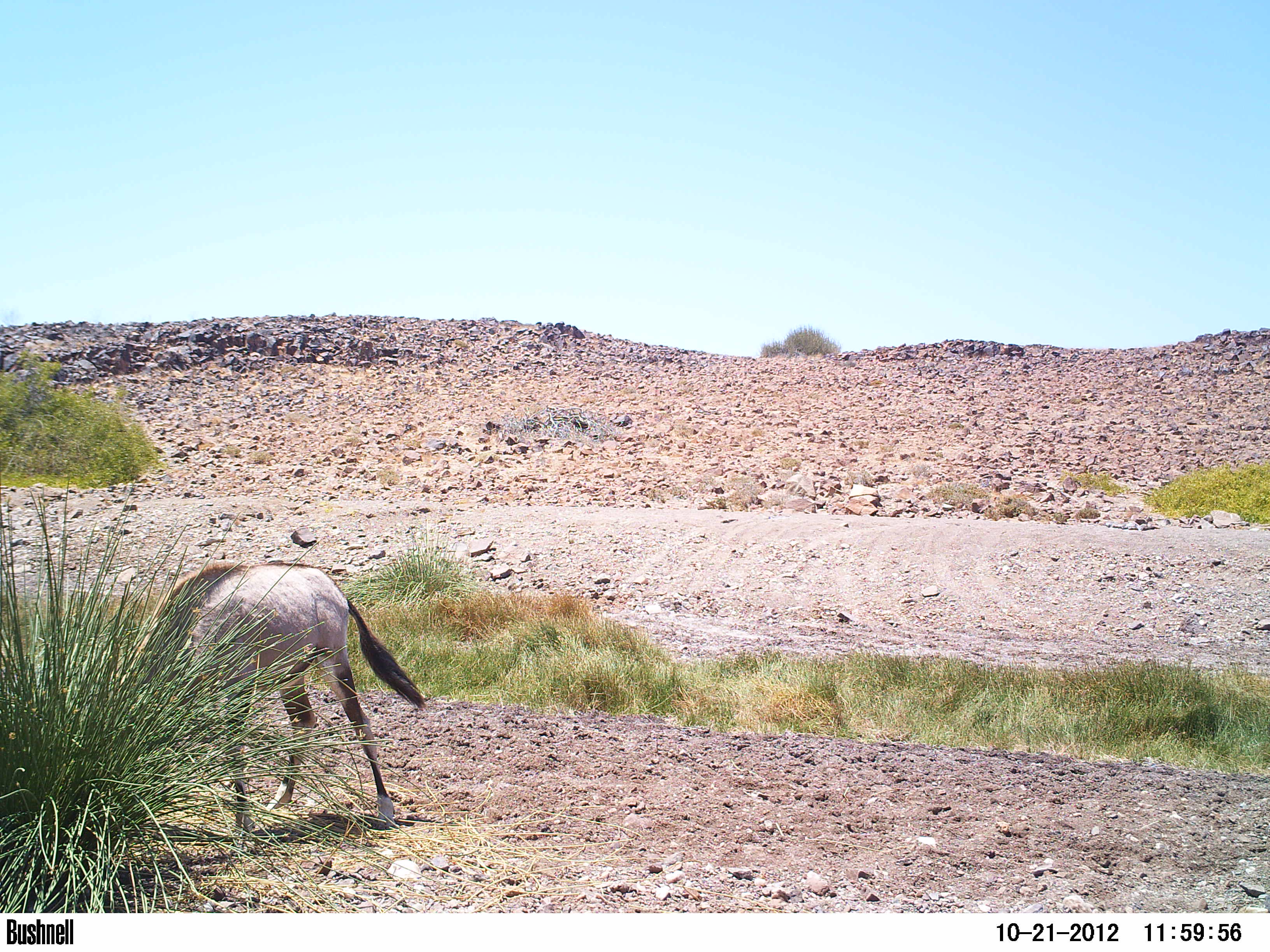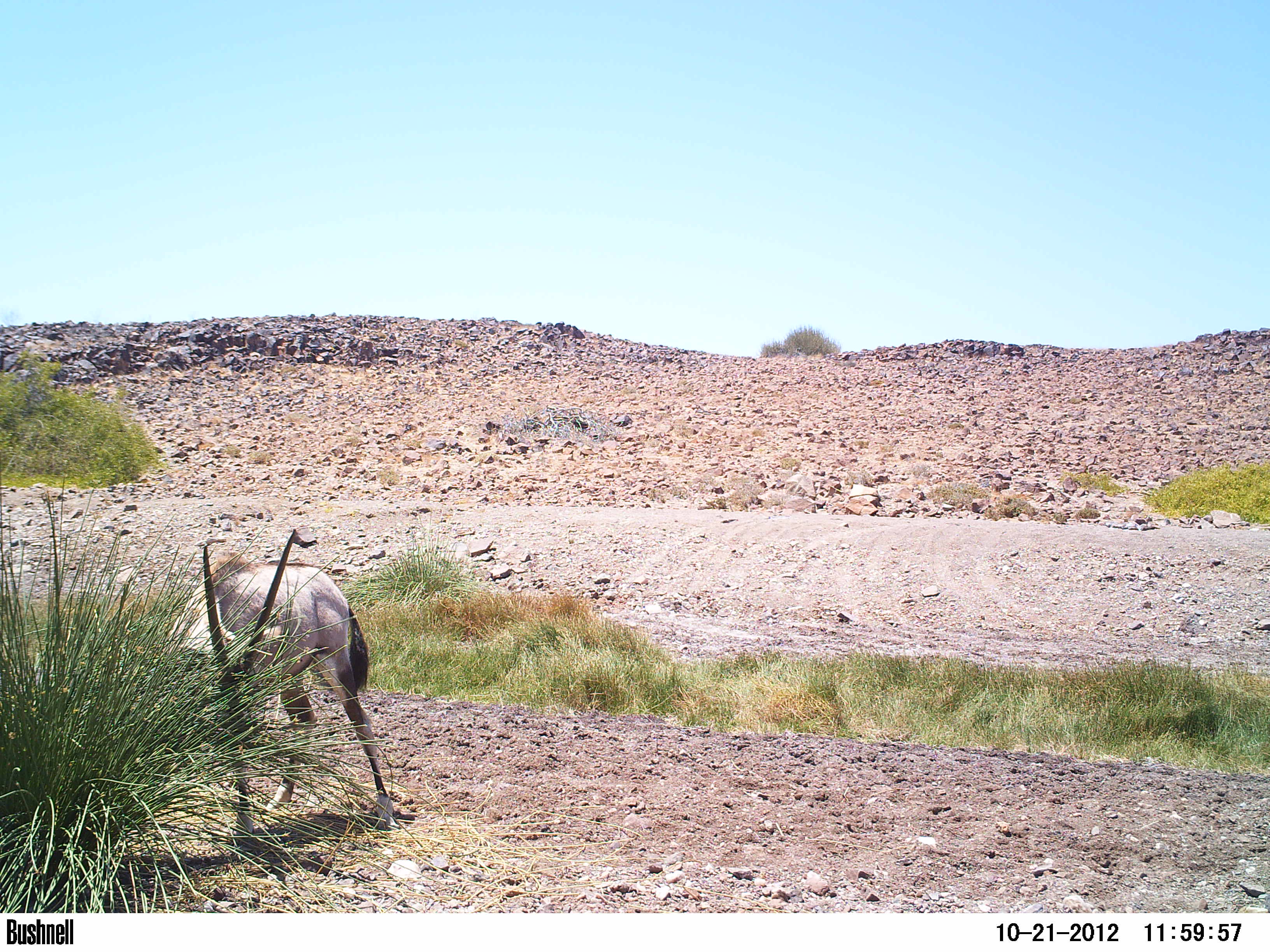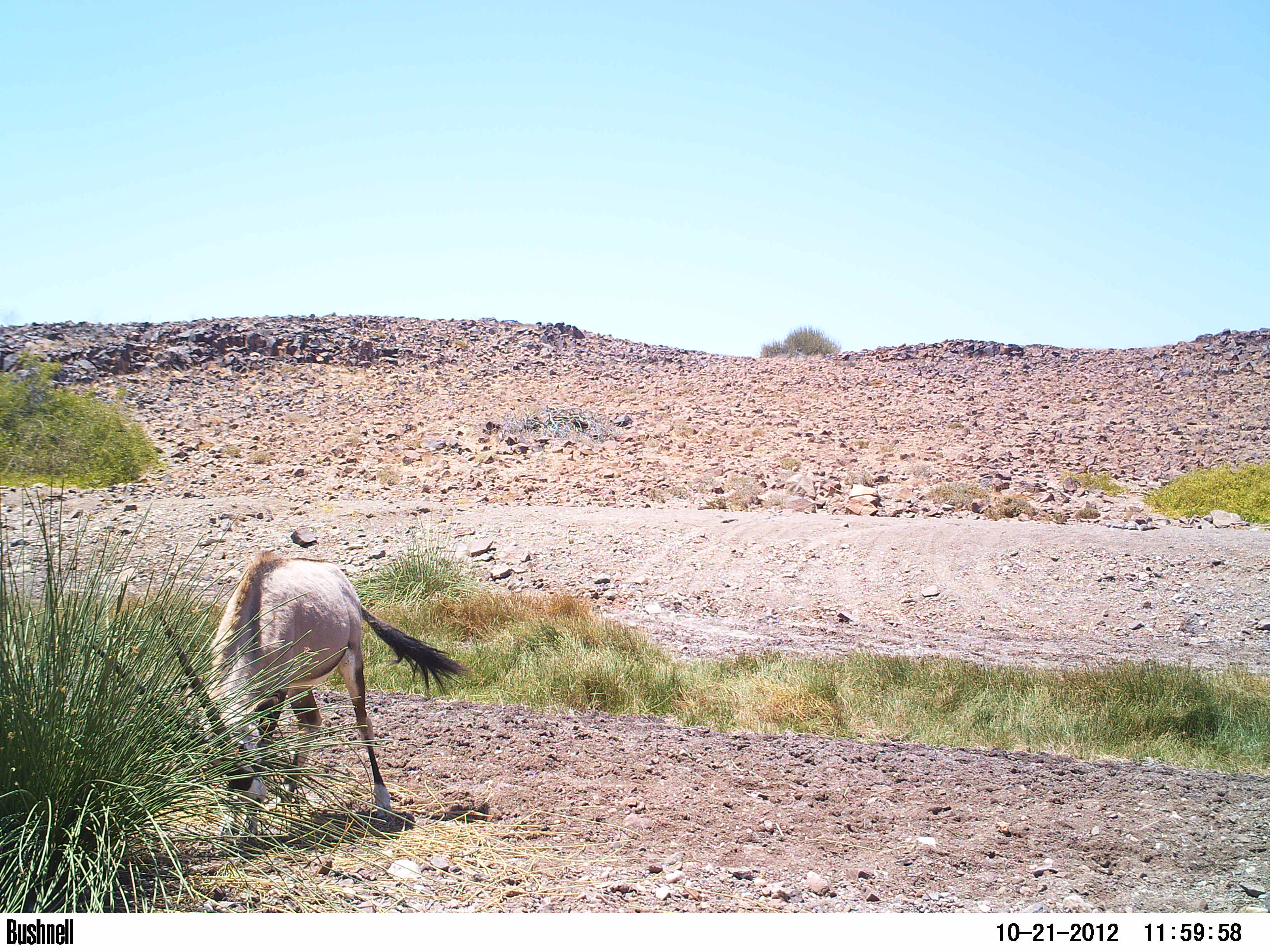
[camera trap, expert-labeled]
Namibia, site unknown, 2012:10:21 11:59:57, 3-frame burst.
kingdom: Animalia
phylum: Chordata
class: Mammalia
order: Artiodactyla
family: Bovidae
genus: Oryx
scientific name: Oryx gazella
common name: gemsbok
Oryx gazella (gemsbok).